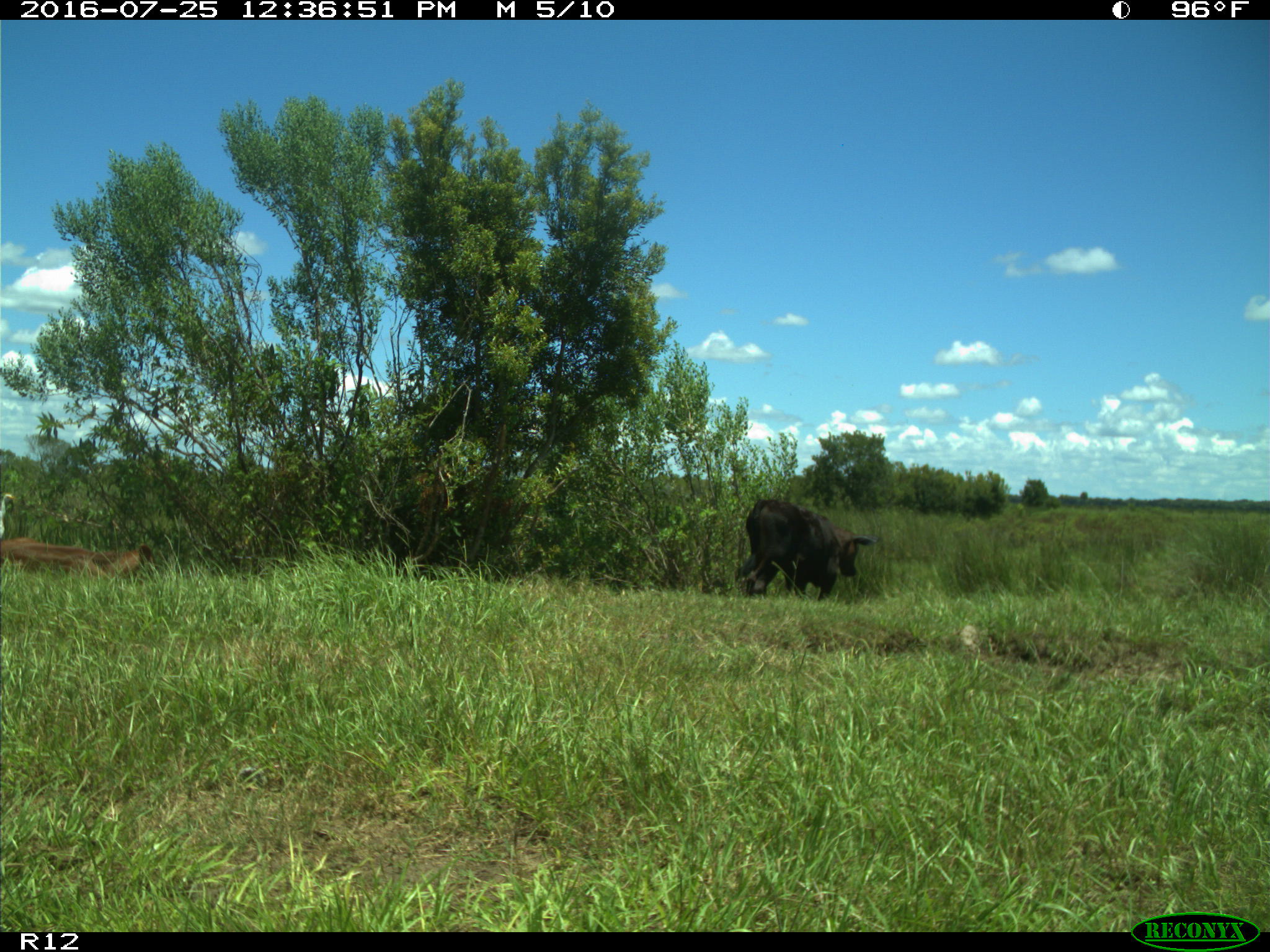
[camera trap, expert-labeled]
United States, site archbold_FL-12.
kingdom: Animalia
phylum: Chordata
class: Mammalia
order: Artiodactyla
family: Bovidae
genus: Bos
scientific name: Bos taurus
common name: domestic cow